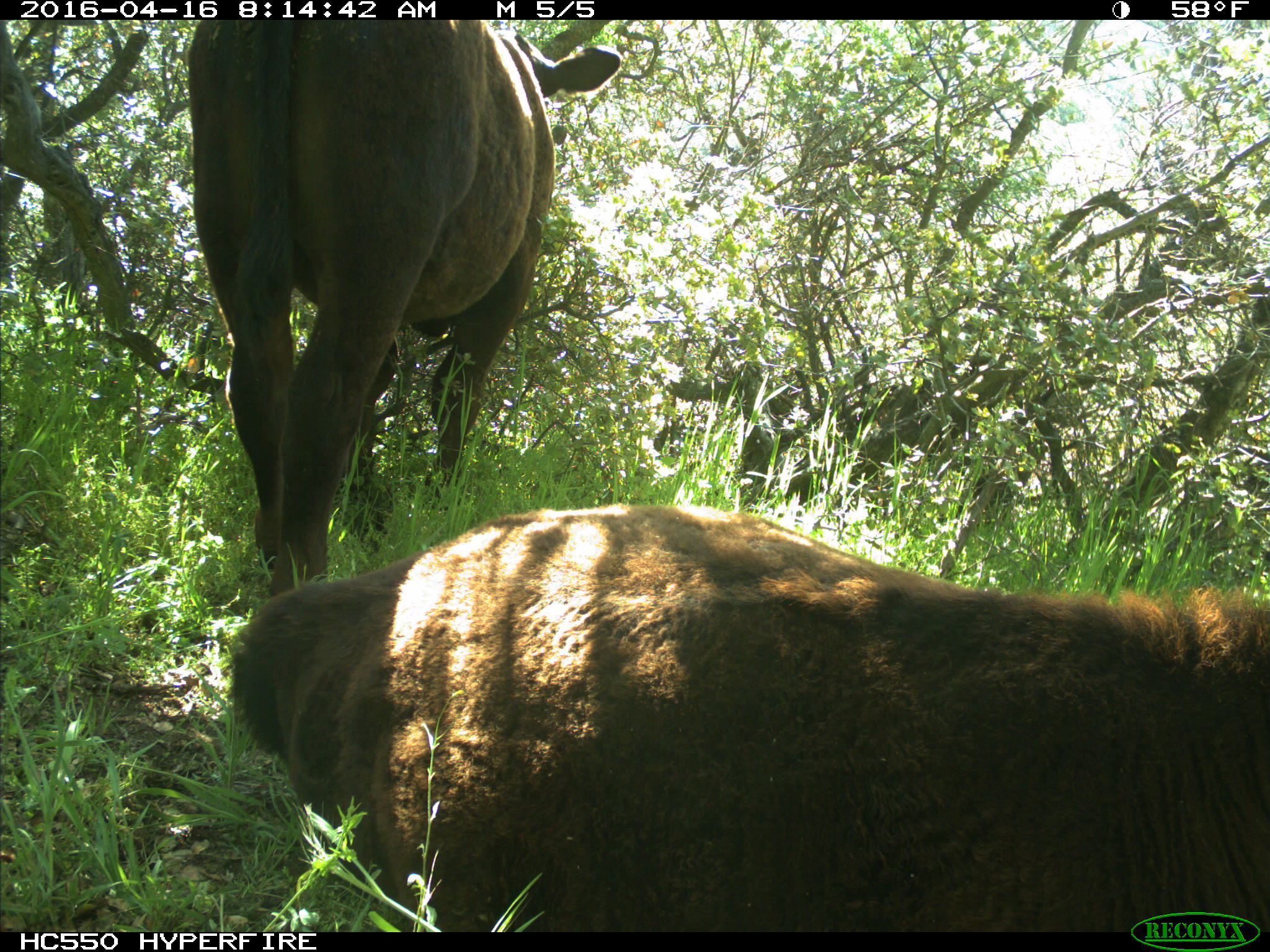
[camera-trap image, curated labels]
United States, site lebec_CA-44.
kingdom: Animalia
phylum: Chordata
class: Mammalia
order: Artiodactyla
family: Bovidae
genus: Bos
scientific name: Bos taurus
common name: domestic cow